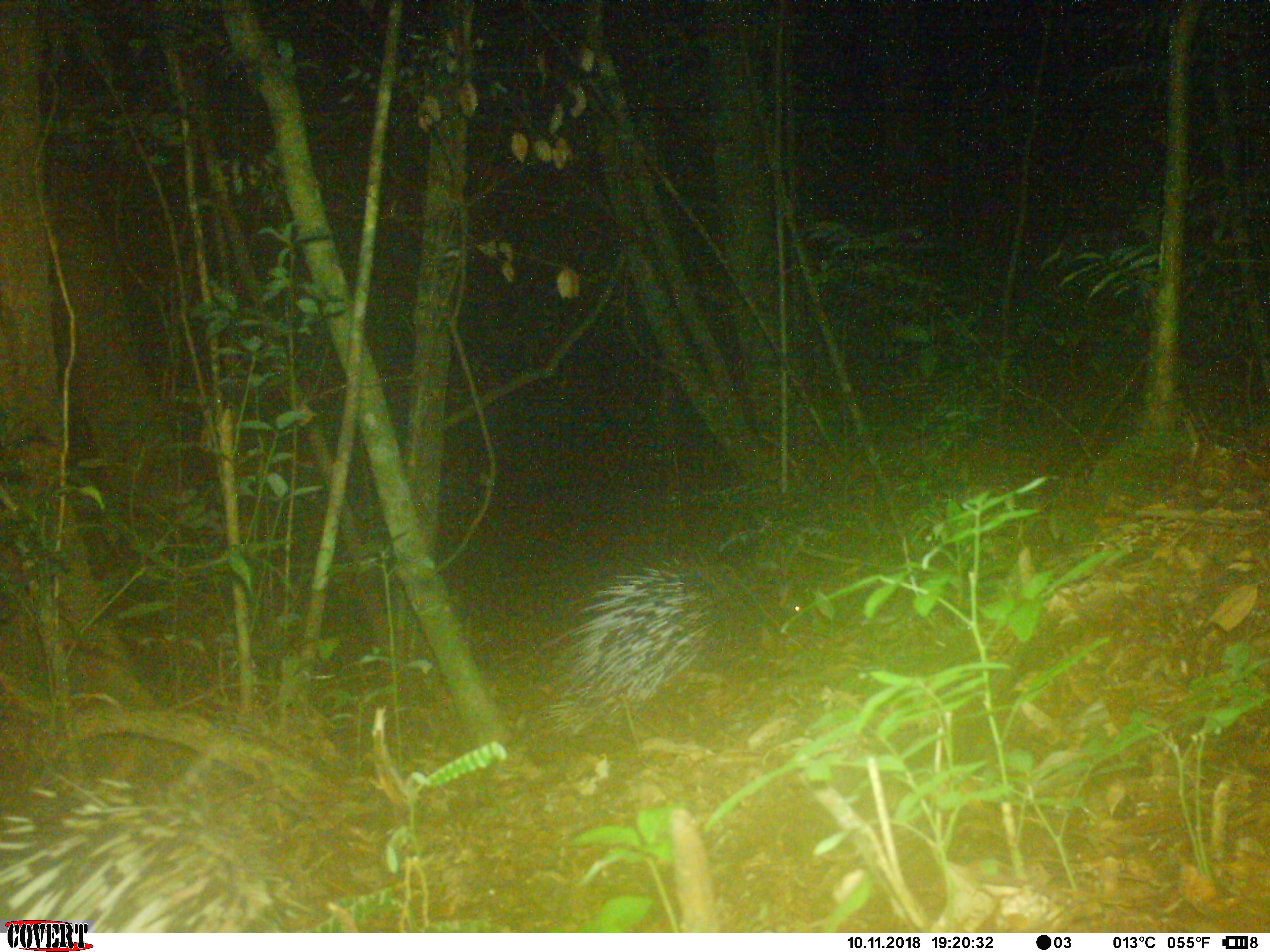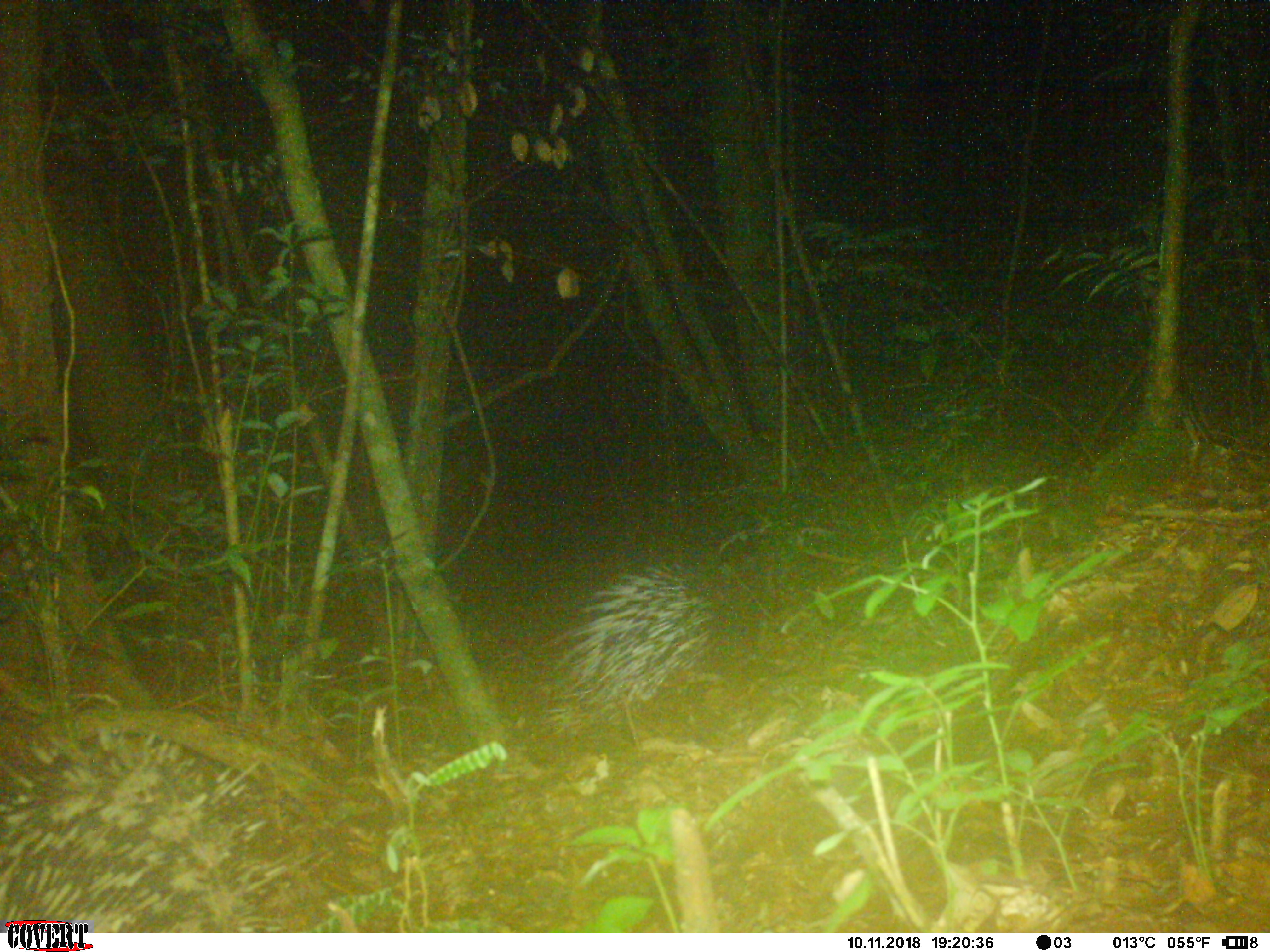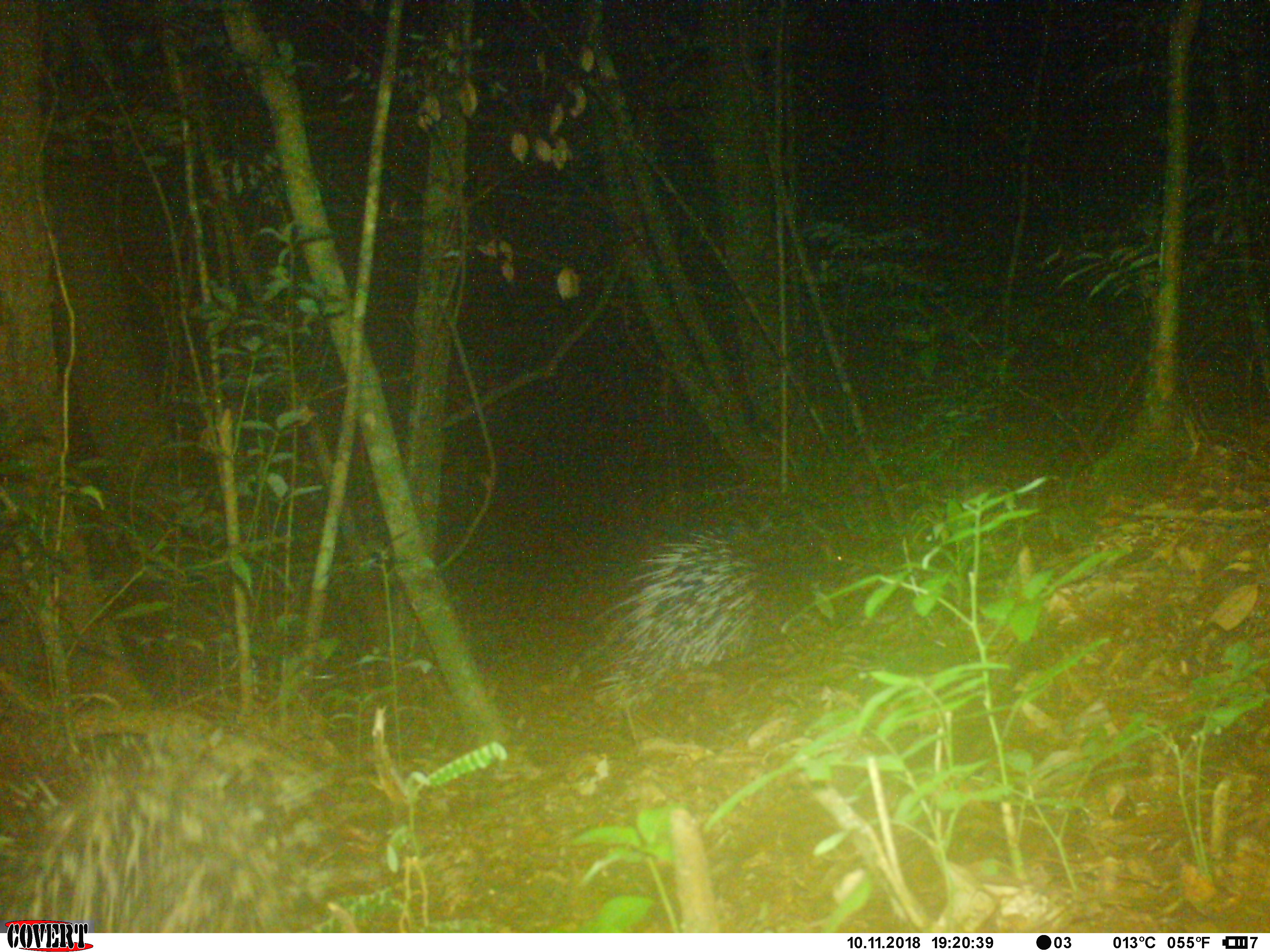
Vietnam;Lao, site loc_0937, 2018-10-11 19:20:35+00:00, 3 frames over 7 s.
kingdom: Animalia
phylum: Chordata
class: Mammalia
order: Rodentia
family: Hystricidae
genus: Hystrix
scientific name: Hystrix brachyura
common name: malayan porcupine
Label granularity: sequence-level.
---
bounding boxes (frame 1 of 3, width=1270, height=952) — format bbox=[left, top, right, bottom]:
malayan porcupine: bbox=[0, 766, 329, 932]; bbox=[541, 553, 810, 739]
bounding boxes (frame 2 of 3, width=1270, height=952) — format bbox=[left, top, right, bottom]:
malayan porcupine: bbox=[0, 712, 316, 931]; bbox=[538, 560, 726, 742]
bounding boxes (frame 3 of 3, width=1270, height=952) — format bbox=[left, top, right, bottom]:
malayan porcupine: bbox=[0, 714, 373, 932]; bbox=[585, 530, 761, 713]